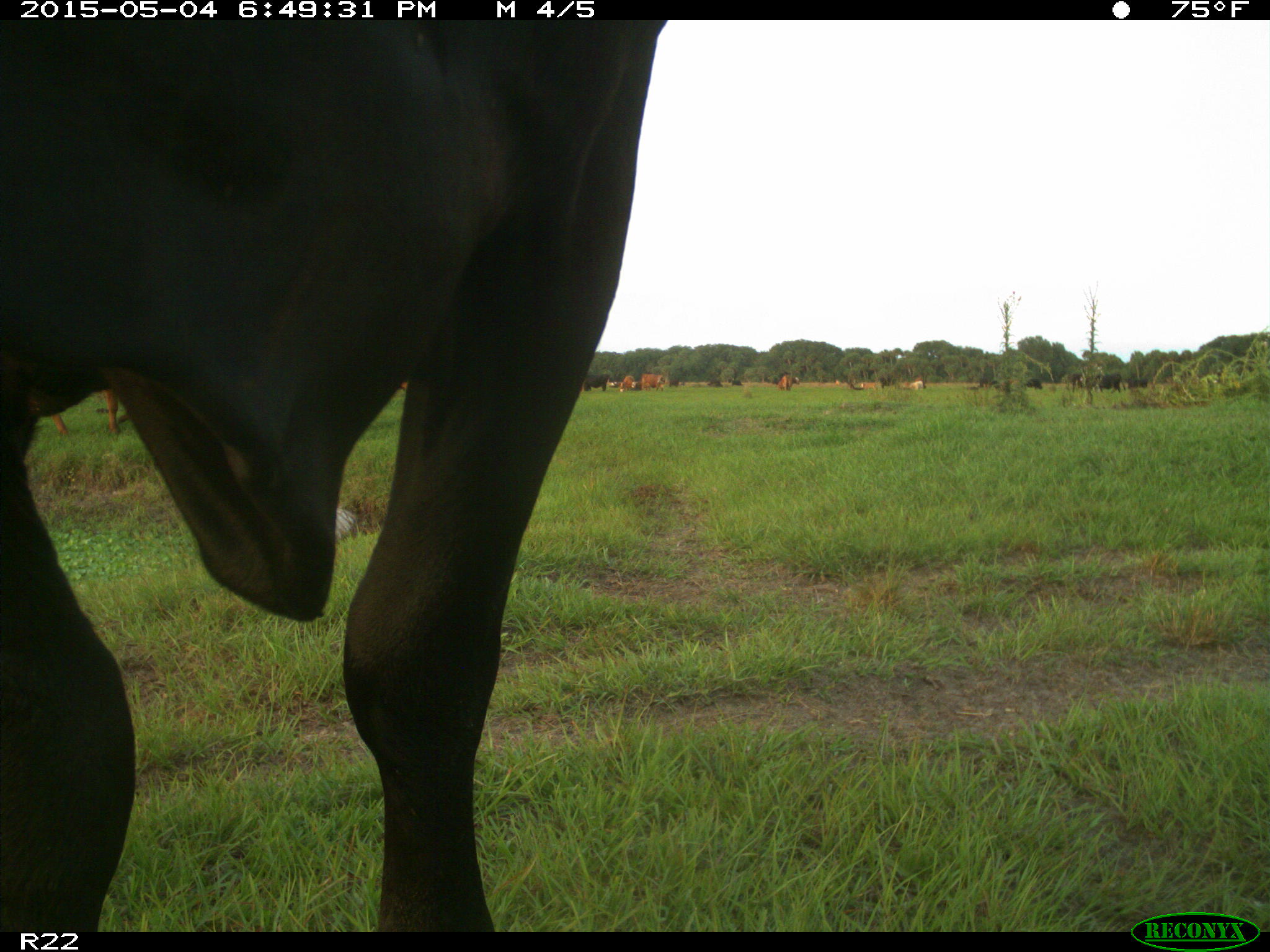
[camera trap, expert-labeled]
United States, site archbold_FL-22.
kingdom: Animalia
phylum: Chordata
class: Mammalia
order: Artiodactyla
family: Bovidae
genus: Bos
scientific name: Bos taurus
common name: domestic cow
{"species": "Bos taurus (domestic cow)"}